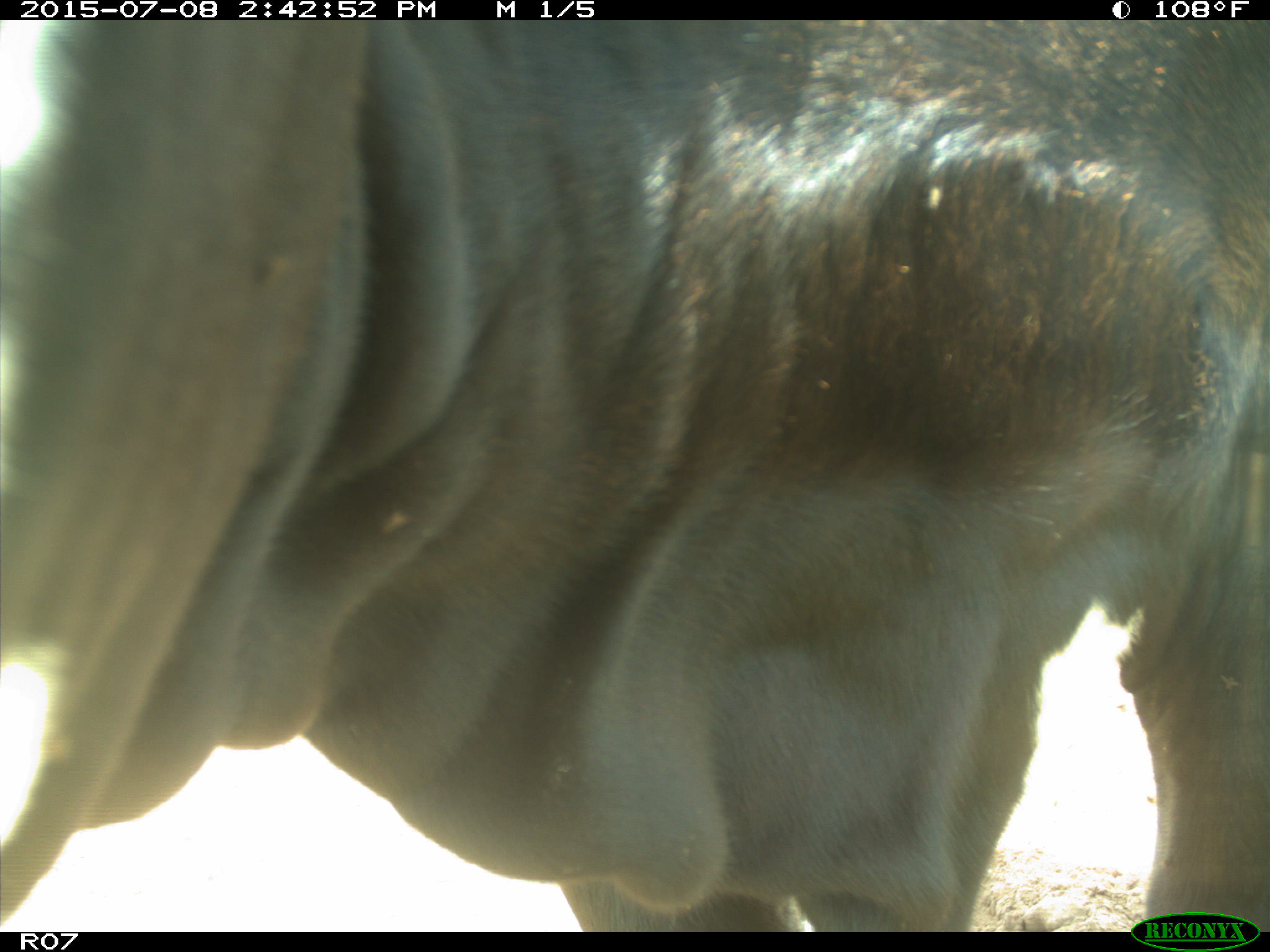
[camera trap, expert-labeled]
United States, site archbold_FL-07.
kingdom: Animalia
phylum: Chordata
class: Mammalia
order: Artiodactyla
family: Bovidae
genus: Bos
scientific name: Bos taurus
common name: domestic cow